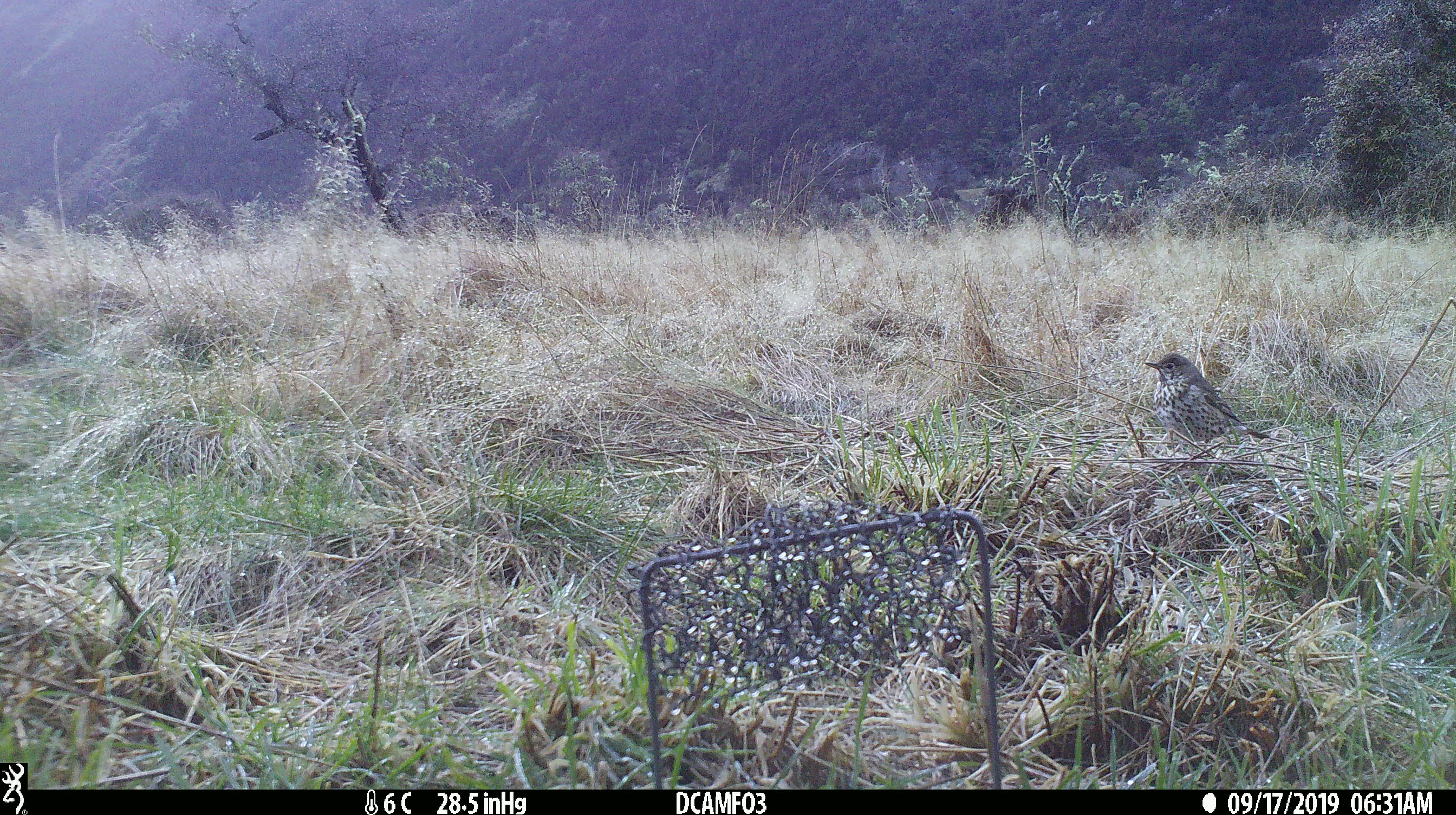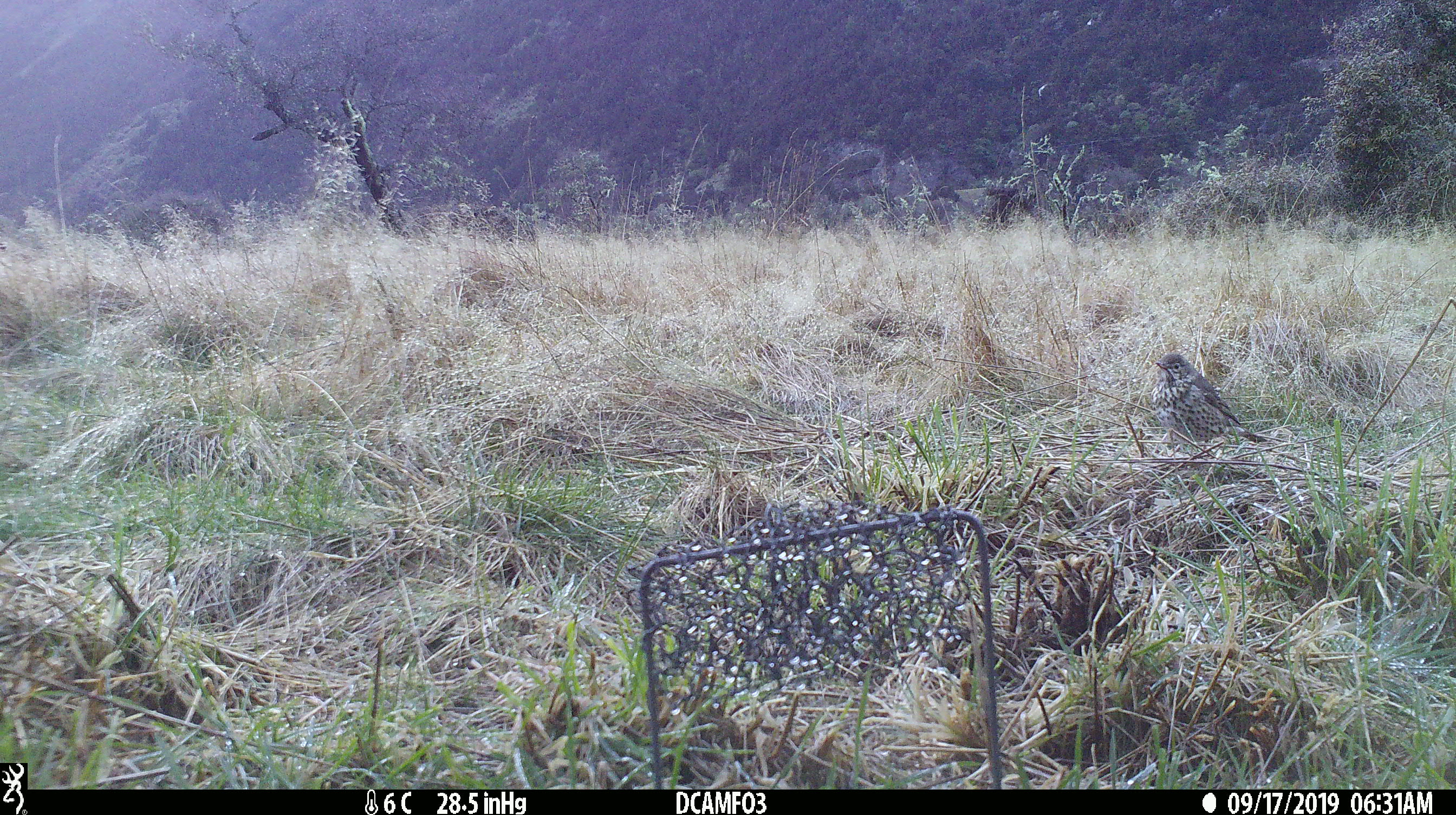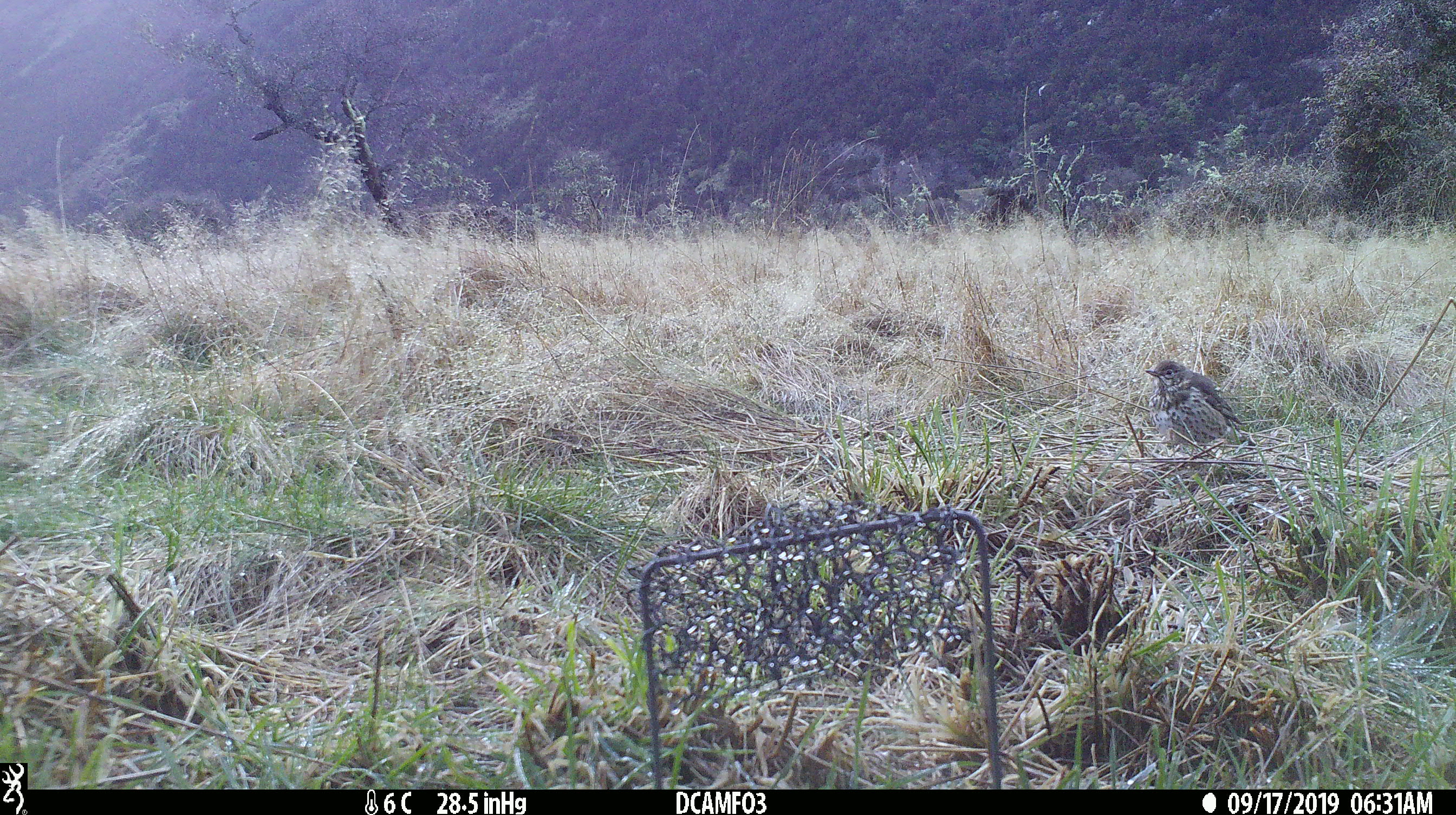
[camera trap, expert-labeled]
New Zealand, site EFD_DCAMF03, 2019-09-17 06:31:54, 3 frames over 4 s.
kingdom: Animalia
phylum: Chordata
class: Aves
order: Passeriformes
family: Turdidae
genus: Turdus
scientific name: Turdus philomelos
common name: song thrush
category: thrush